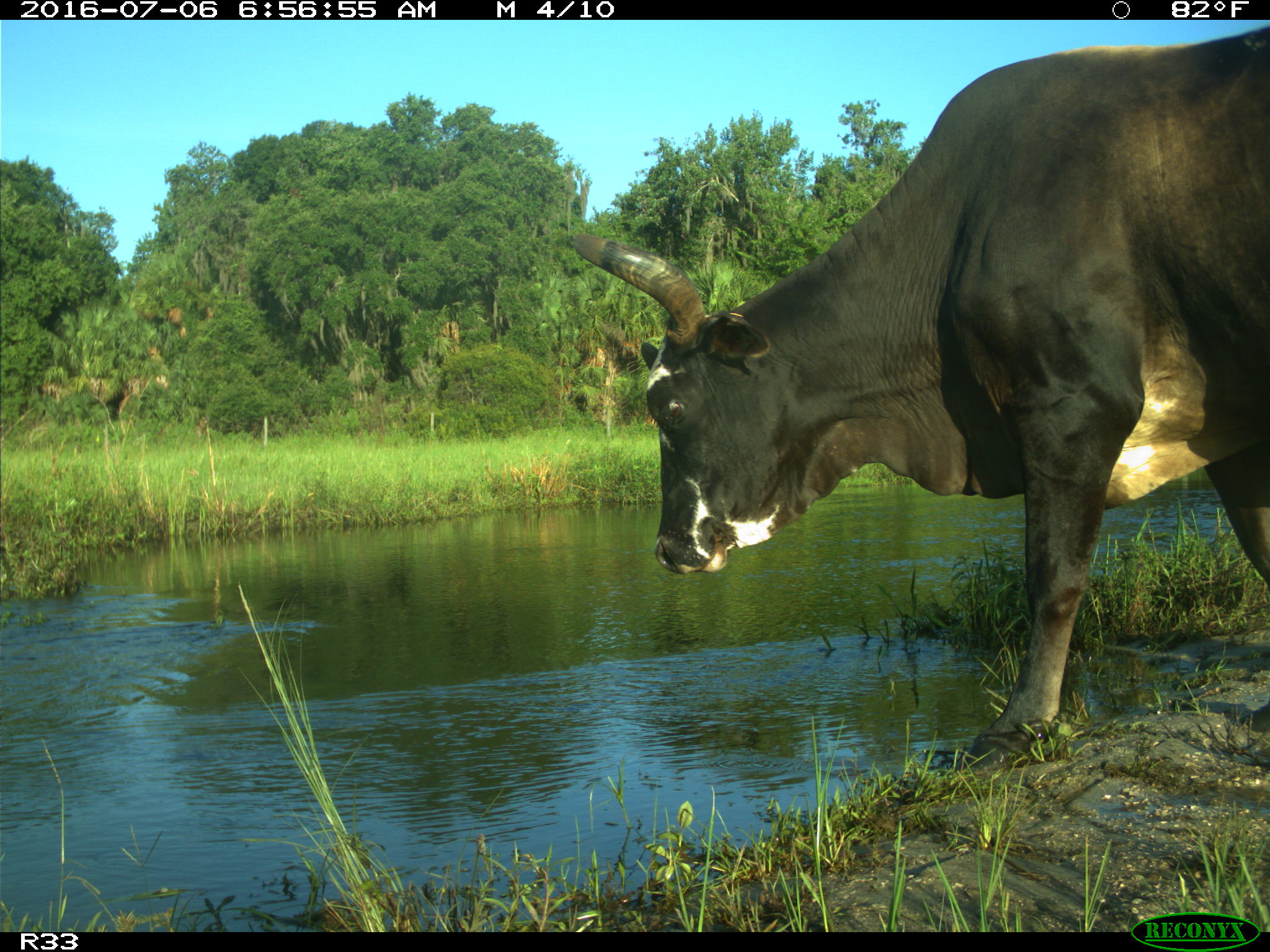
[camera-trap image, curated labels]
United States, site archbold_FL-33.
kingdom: Animalia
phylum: Chordata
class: Mammalia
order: Artiodactyla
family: Bovidae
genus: Bos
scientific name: Bos taurus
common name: domestic cow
Bos taurus (domestic cow).